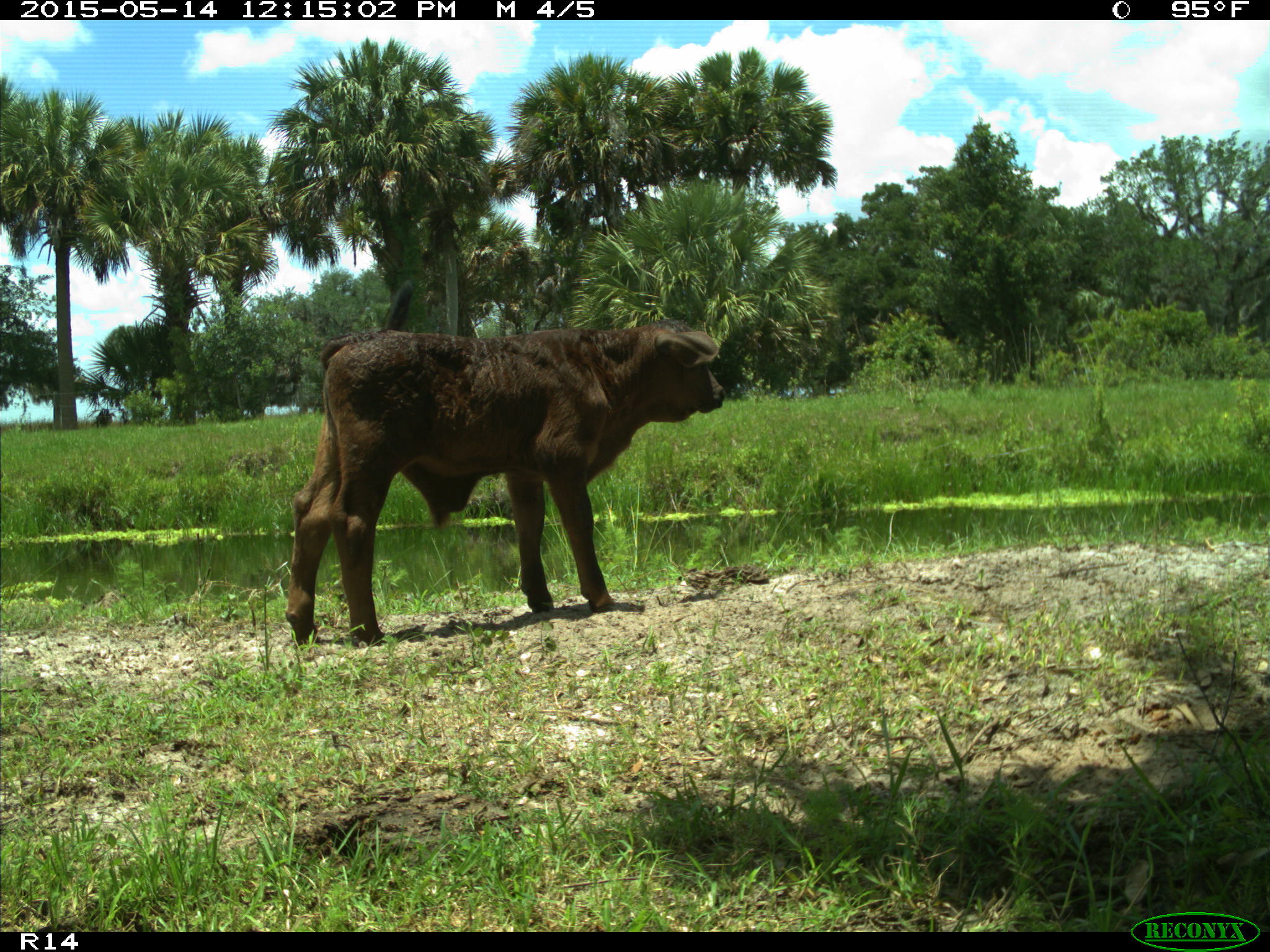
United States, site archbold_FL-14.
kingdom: Animalia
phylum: Chordata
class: Mammalia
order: Artiodactyla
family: Bovidae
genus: Bos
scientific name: Bos taurus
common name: domestic cow